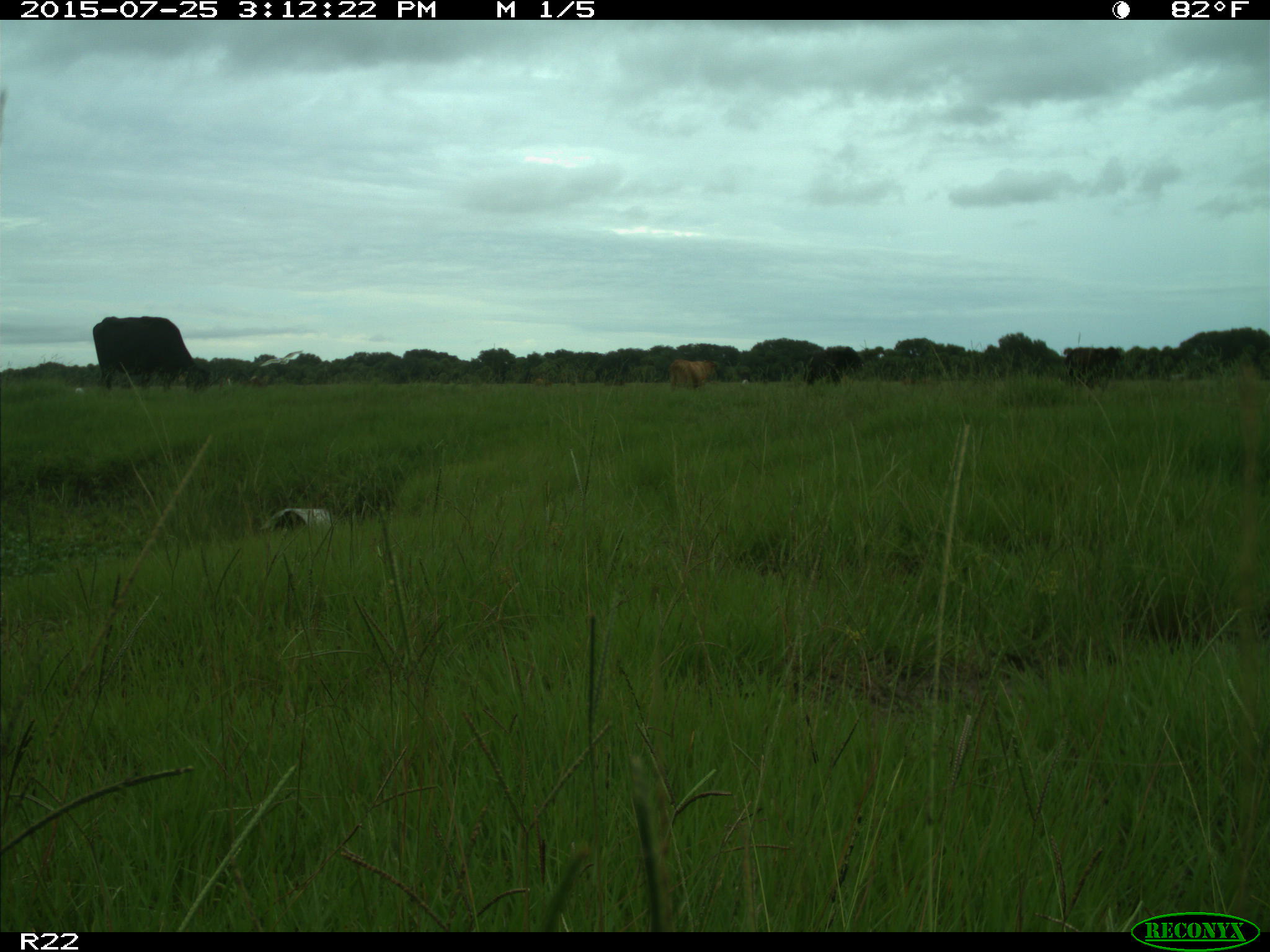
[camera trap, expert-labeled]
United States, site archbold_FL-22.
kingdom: Animalia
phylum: Chordata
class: Mammalia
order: Artiodactyla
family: Bovidae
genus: Bos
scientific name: Bos taurus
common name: domestic cow